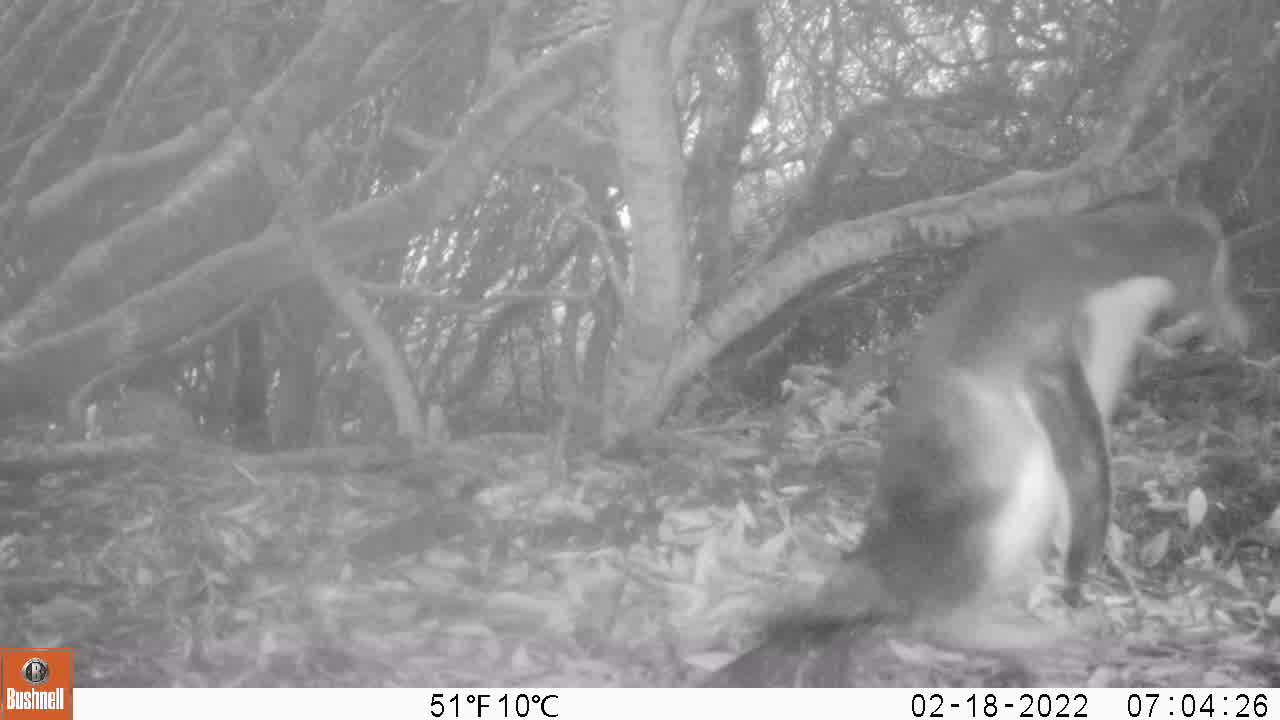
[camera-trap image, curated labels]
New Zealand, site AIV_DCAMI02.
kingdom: Animalia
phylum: Chordata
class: Aves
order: Sphenisciformes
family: Spheniscidae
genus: Megadyptes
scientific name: Megadyptes antipodes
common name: yellow-eyed penguin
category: yellow eyed penguin